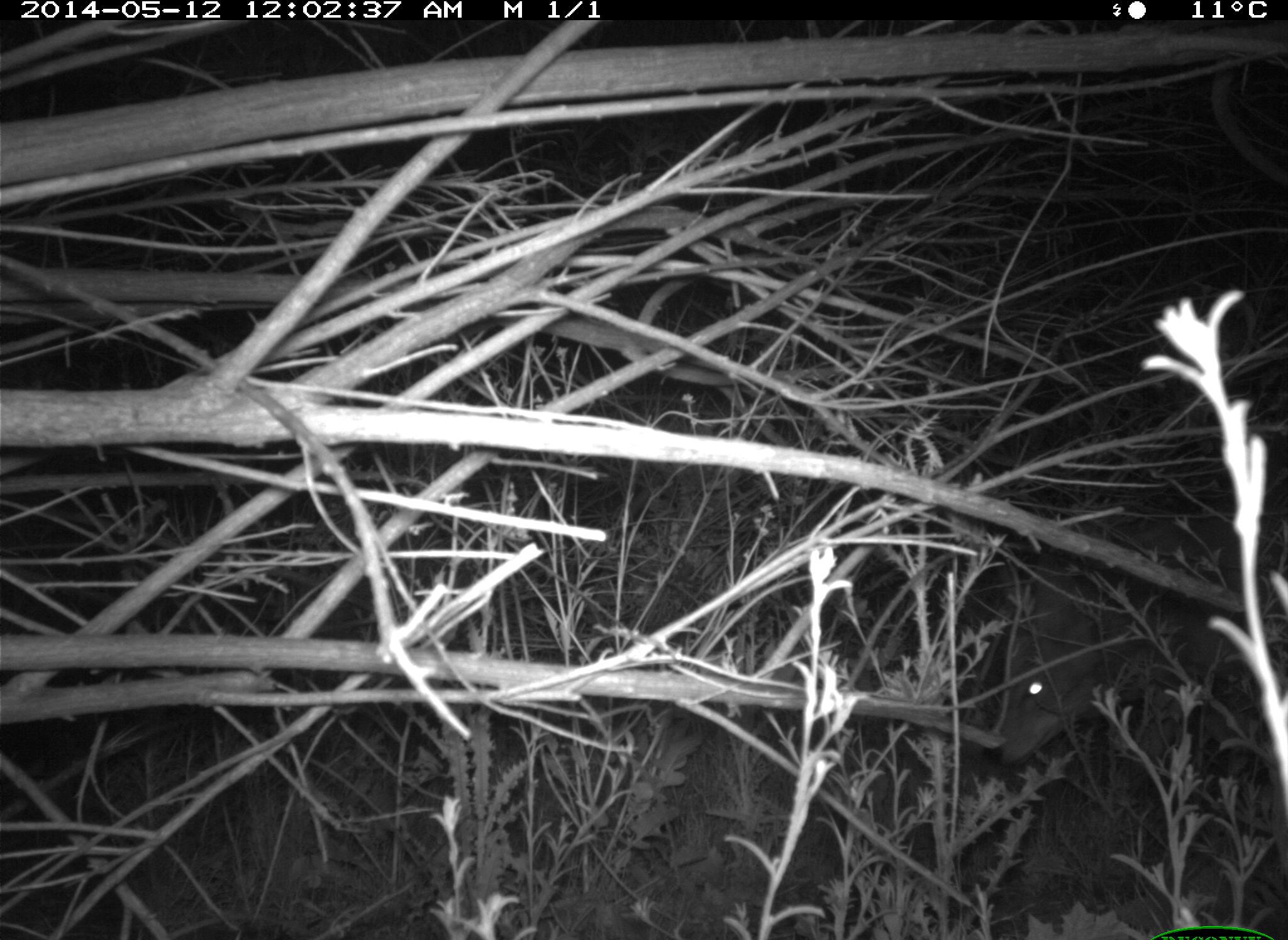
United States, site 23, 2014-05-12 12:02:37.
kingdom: Animalia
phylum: Chordata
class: Mammalia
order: Carnivora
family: Canidae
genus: Canis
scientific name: Canis latrans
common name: coyote